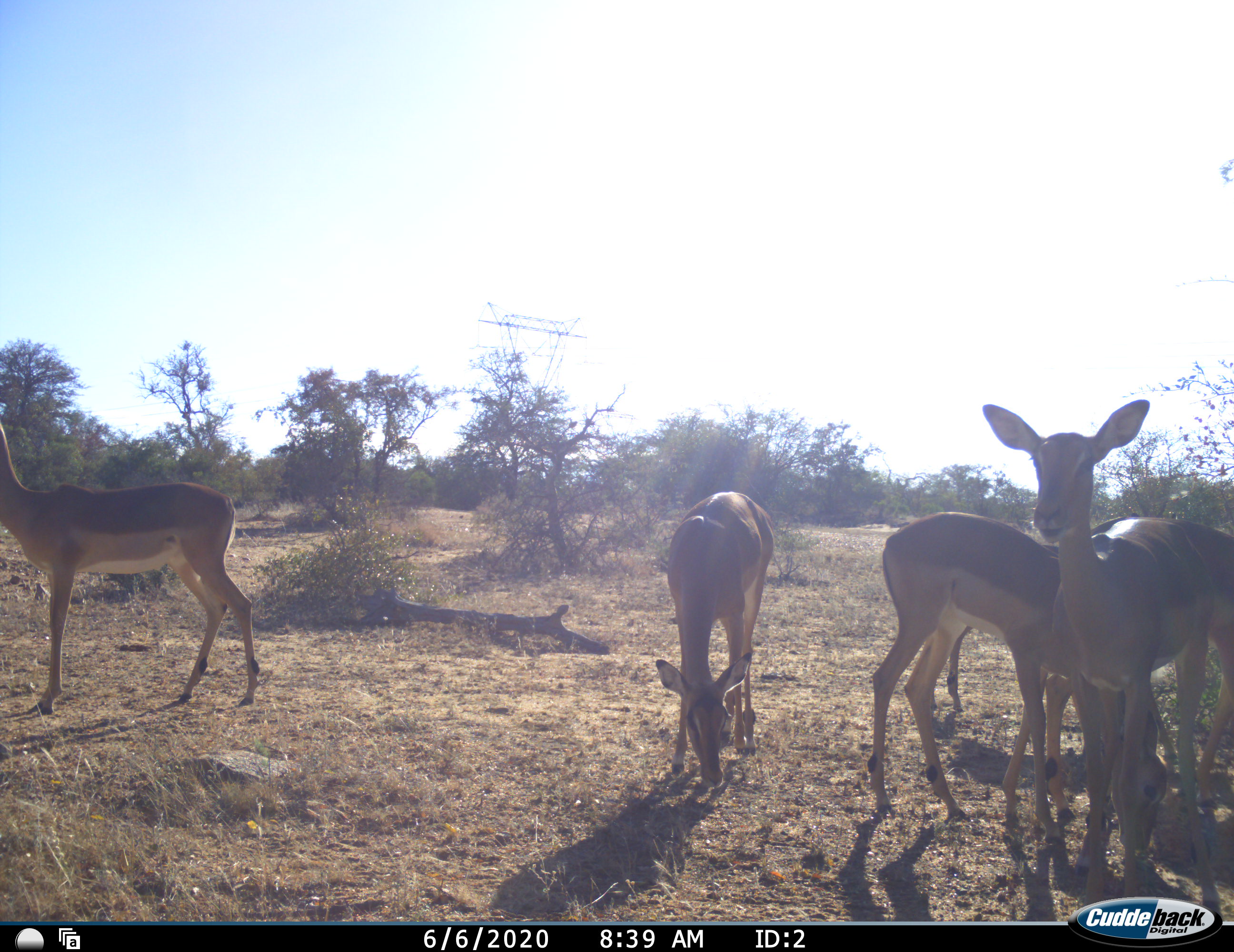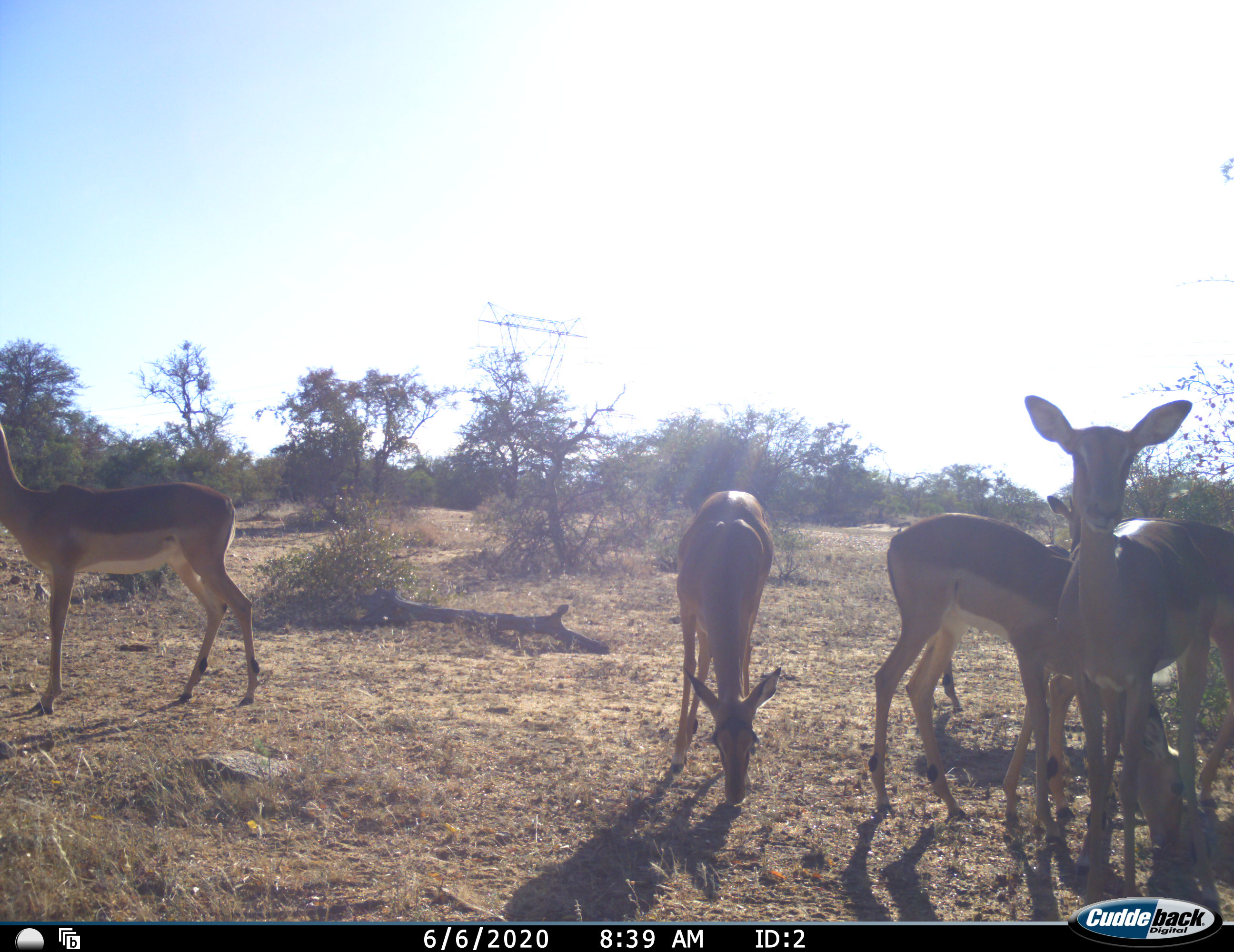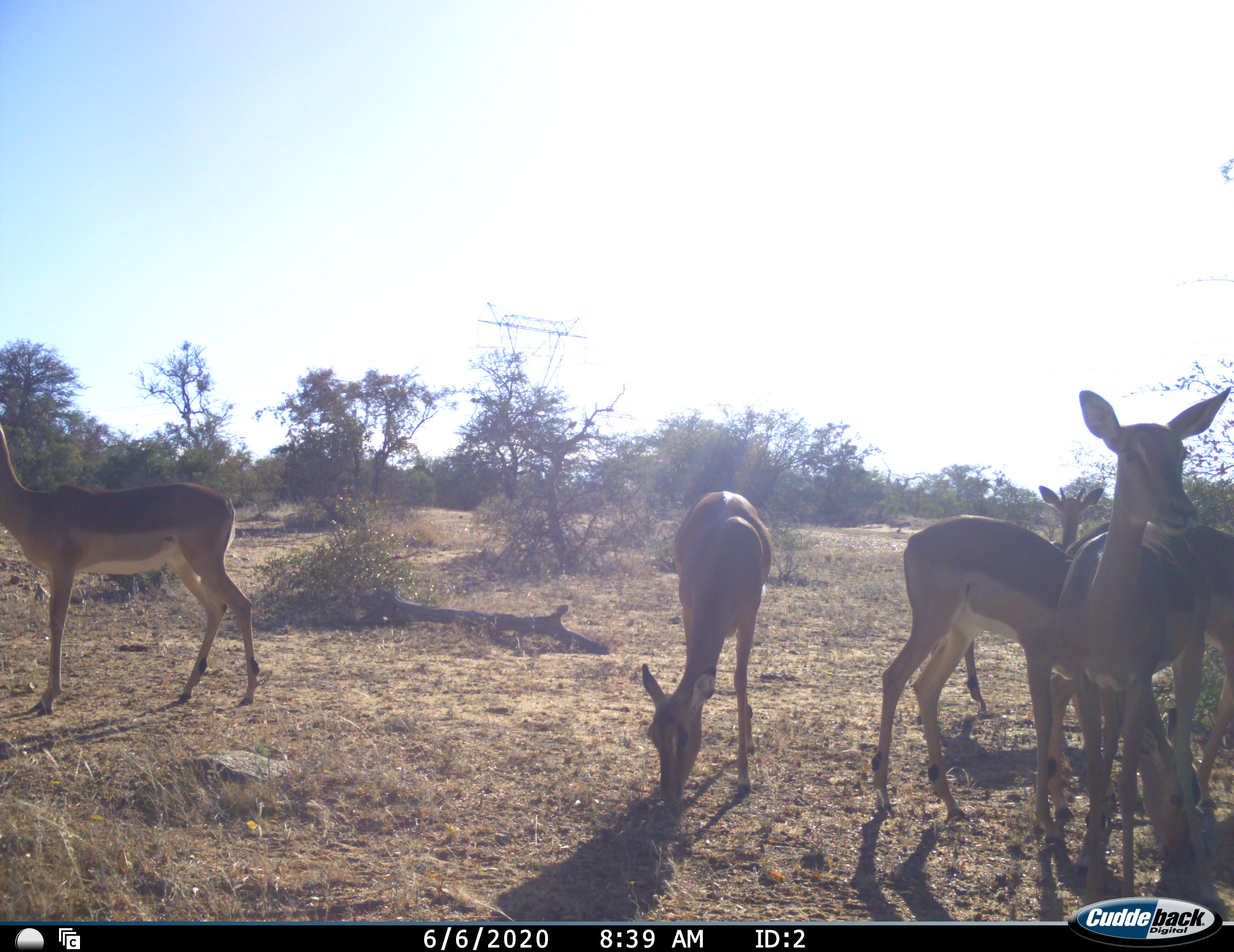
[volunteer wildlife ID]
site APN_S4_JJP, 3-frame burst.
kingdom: Animalia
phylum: Chordata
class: Mammalia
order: Artiodactyla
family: Bovidae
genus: Aepyceros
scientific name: Aepyceros melampus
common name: impala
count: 6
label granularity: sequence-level